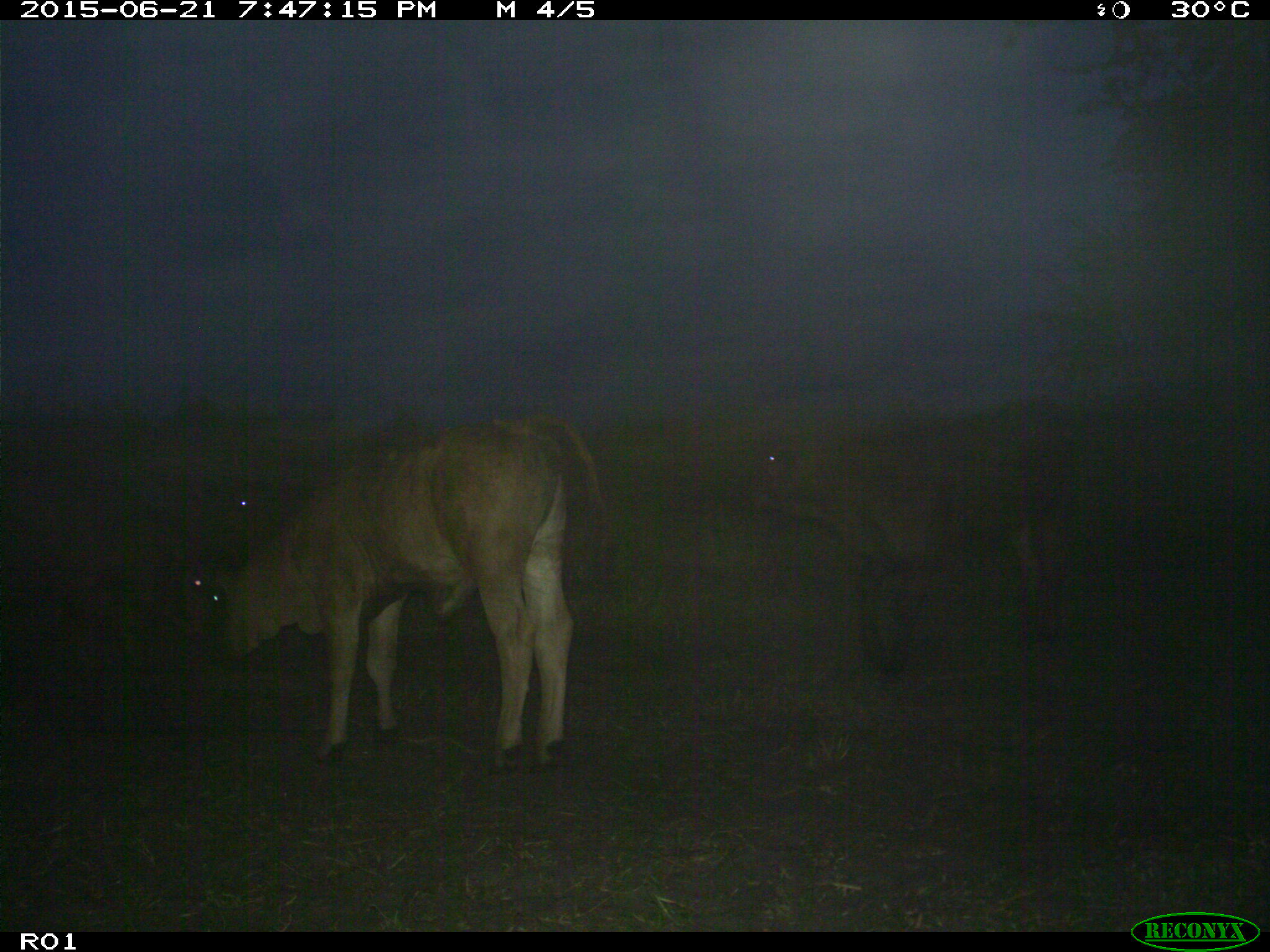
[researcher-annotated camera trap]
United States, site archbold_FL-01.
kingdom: Animalia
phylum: Chordata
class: Mammalia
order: Artiodactyla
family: Bovidae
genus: Bos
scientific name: Bos taurus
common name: domestic cow